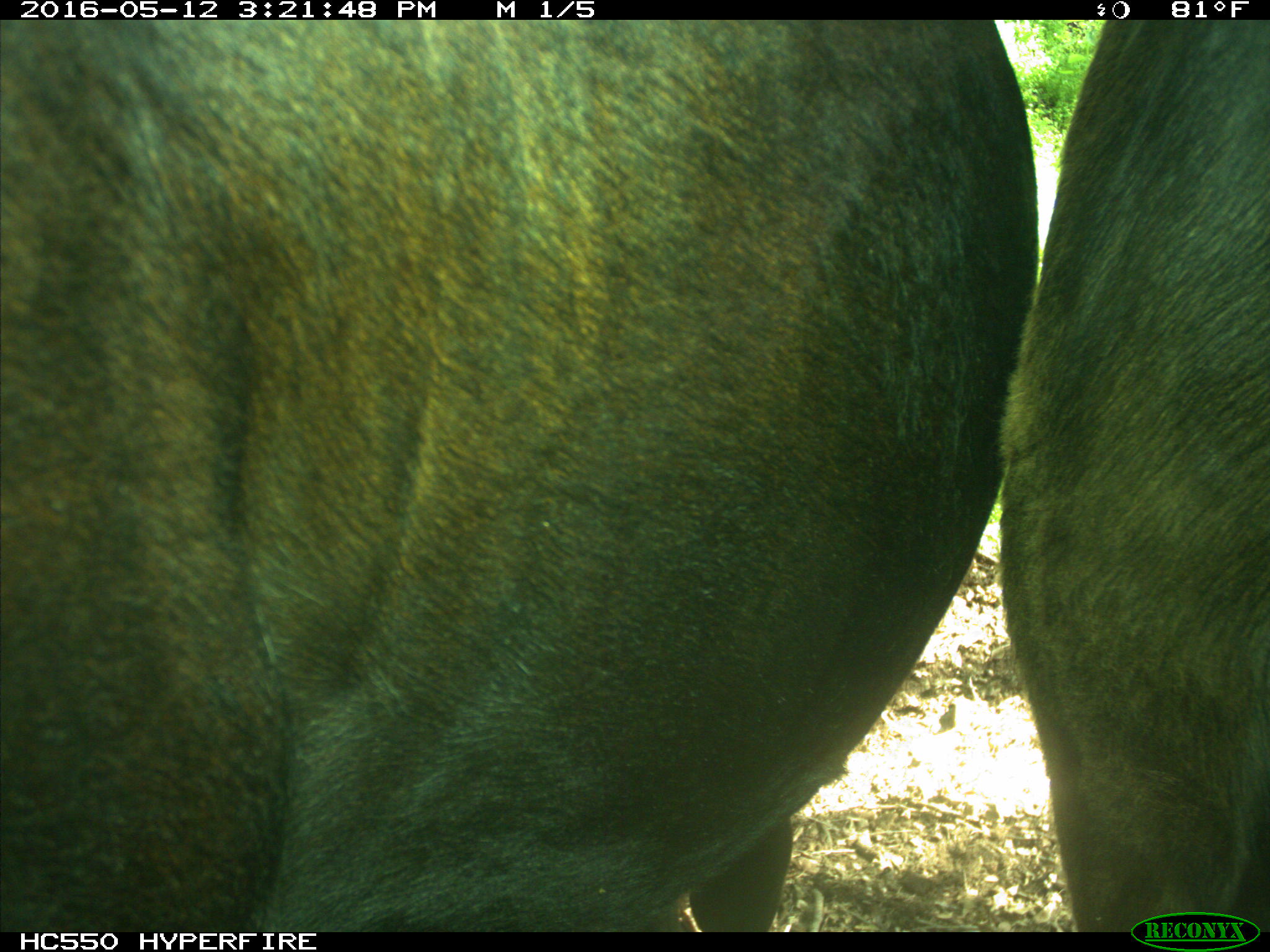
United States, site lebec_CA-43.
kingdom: Animalia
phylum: Chordata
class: Mammalia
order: Artiodactyla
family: Bovidae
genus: Bos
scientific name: Bos taurus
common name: domestic cow